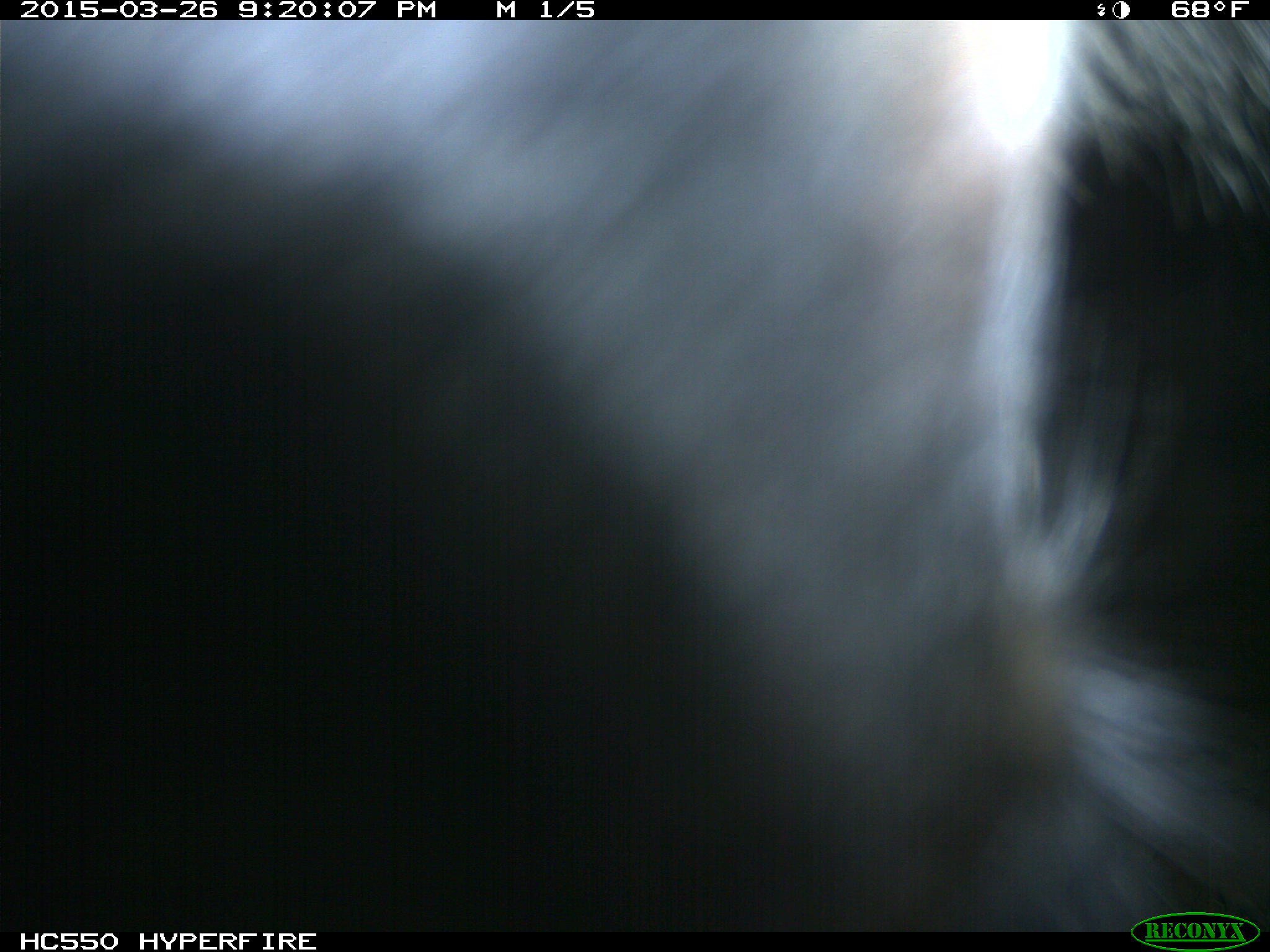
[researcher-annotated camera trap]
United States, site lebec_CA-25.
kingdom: Animalia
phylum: Chordata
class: Mammalia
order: Artiodactyla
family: Bovidae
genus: Bos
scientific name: Bos taurus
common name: domestic cow